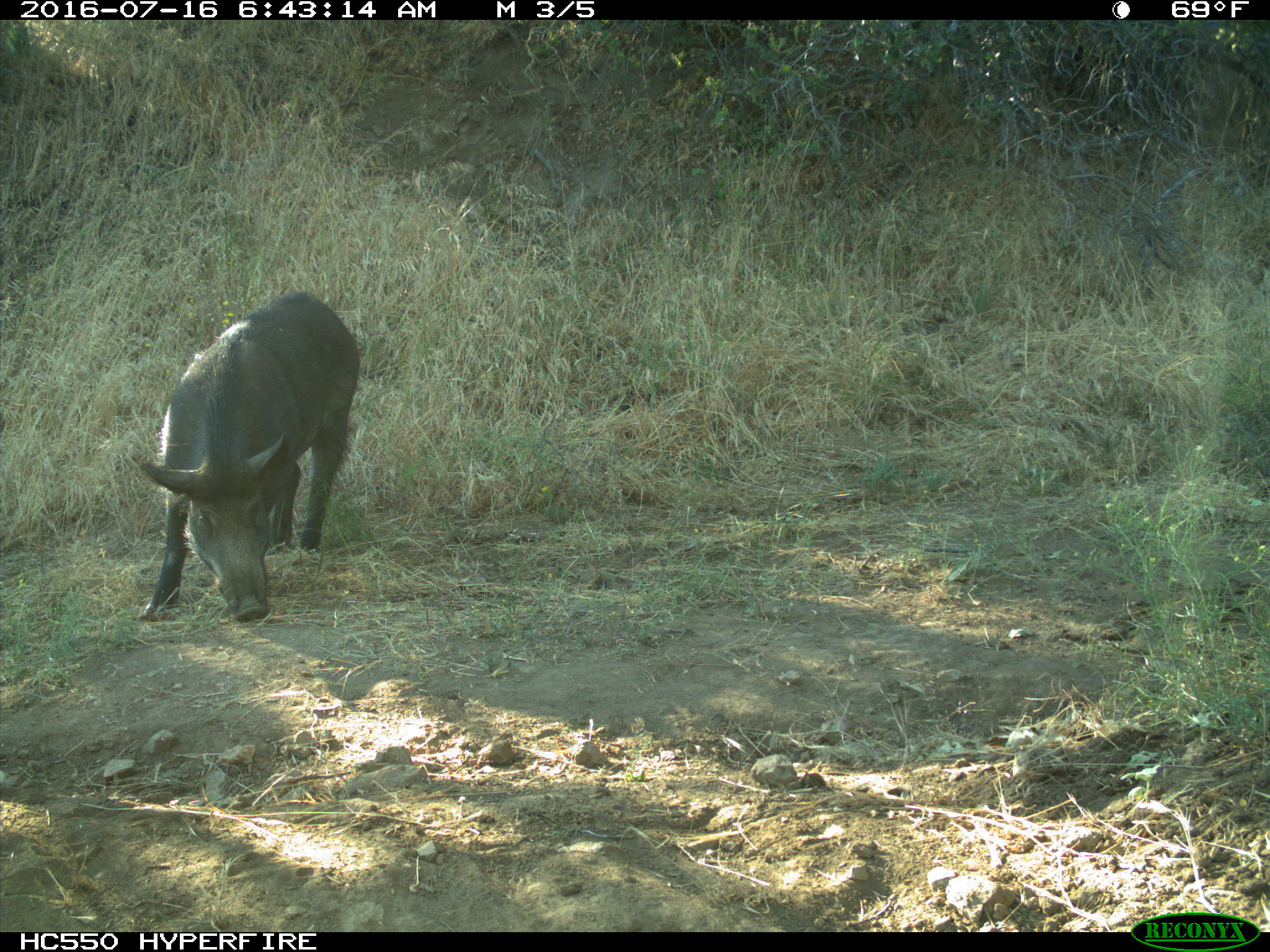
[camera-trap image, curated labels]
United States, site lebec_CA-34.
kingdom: Animalia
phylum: Chordata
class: Mammalia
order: Artiodactyla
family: Suidae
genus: Sus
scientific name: Sus scrofa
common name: wild boar